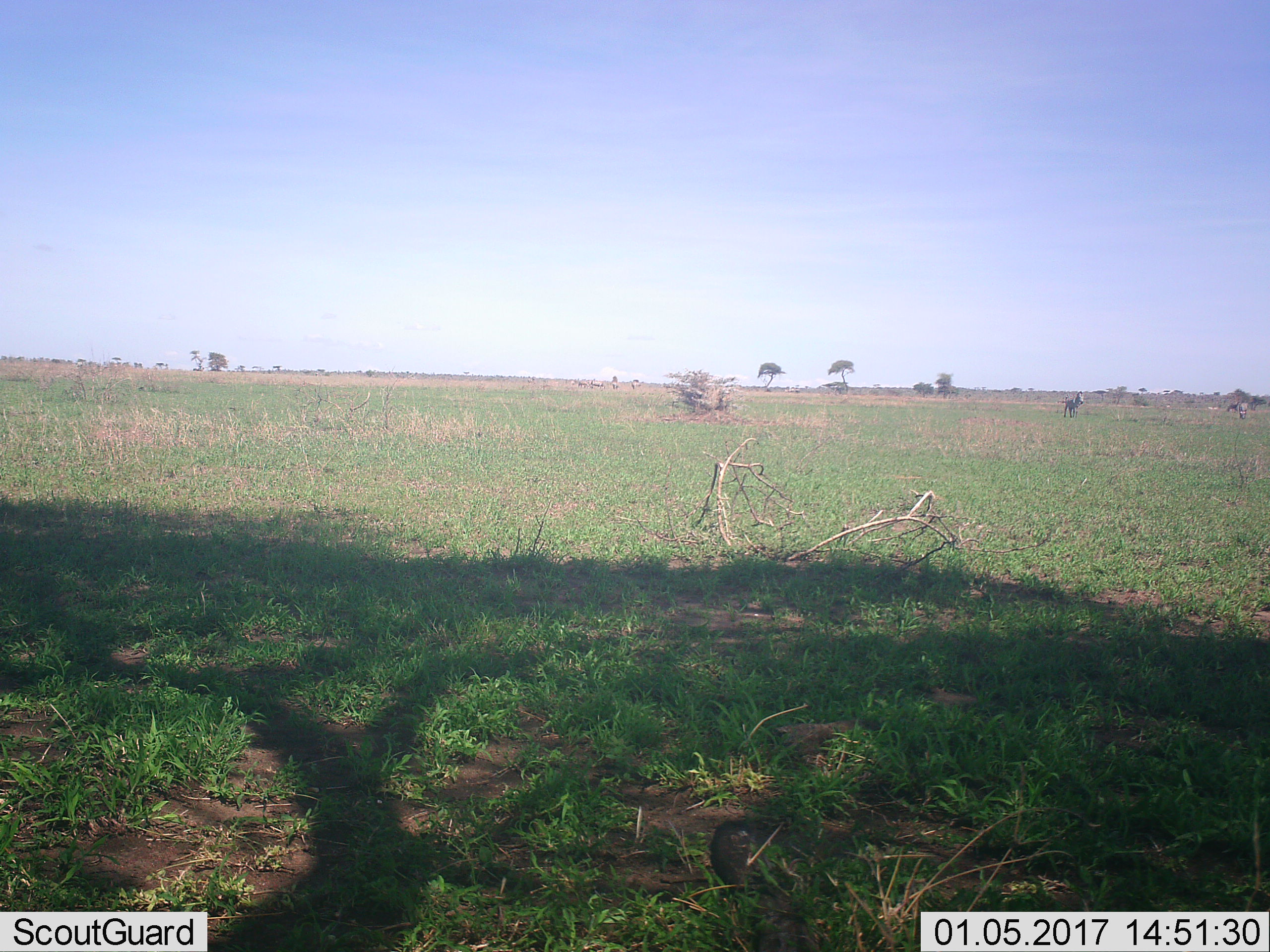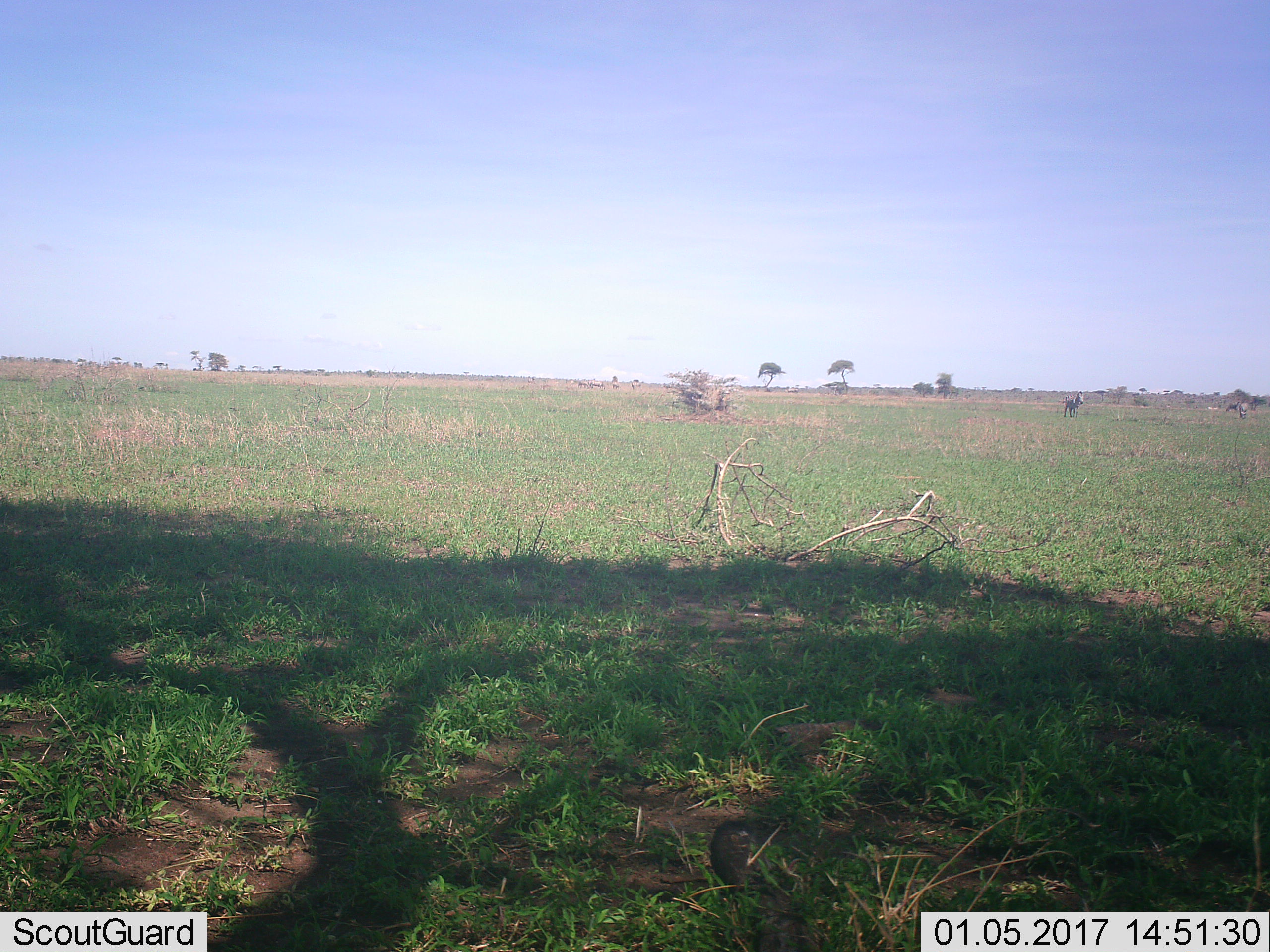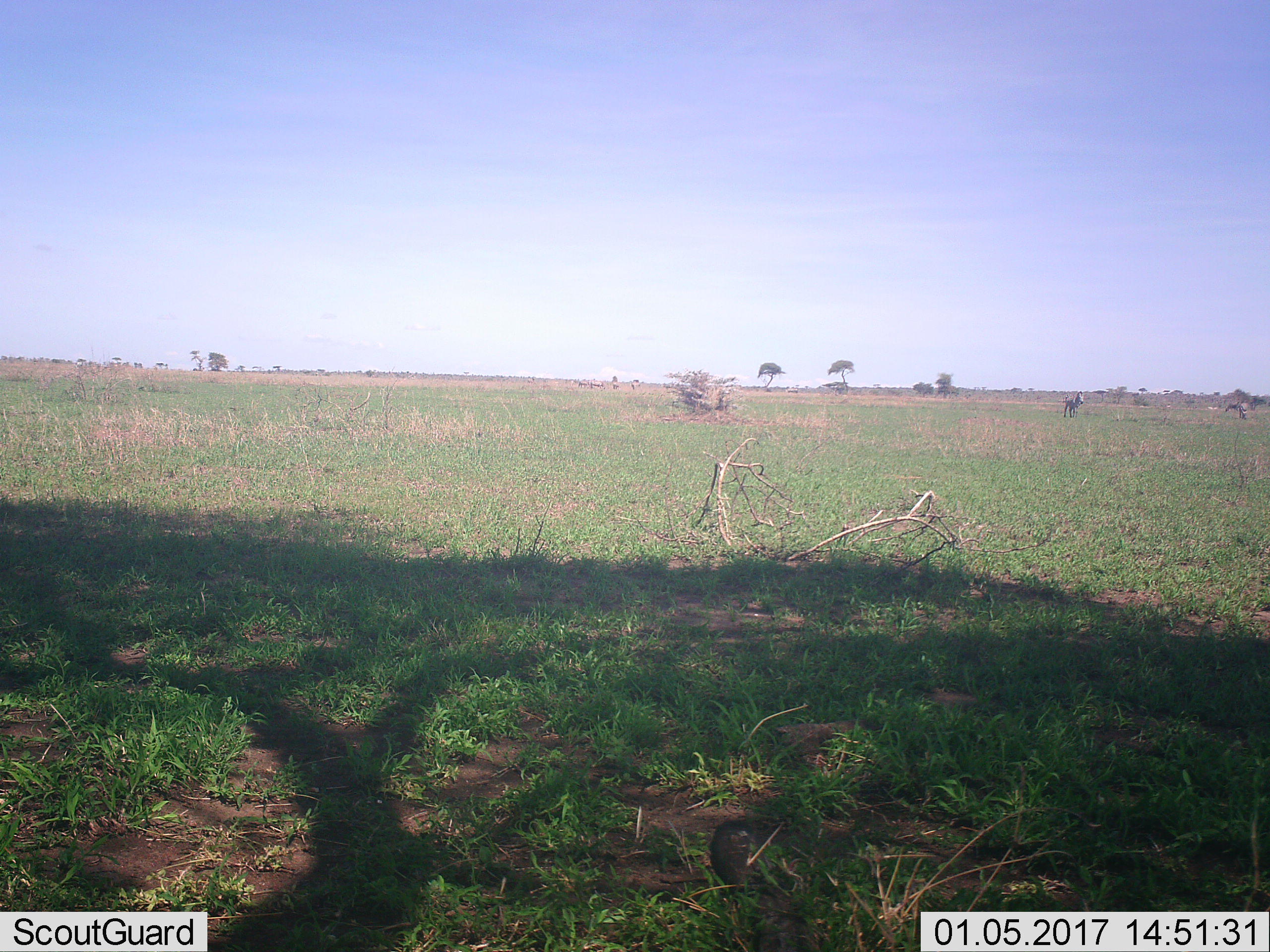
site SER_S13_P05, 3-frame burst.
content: unidentified animal